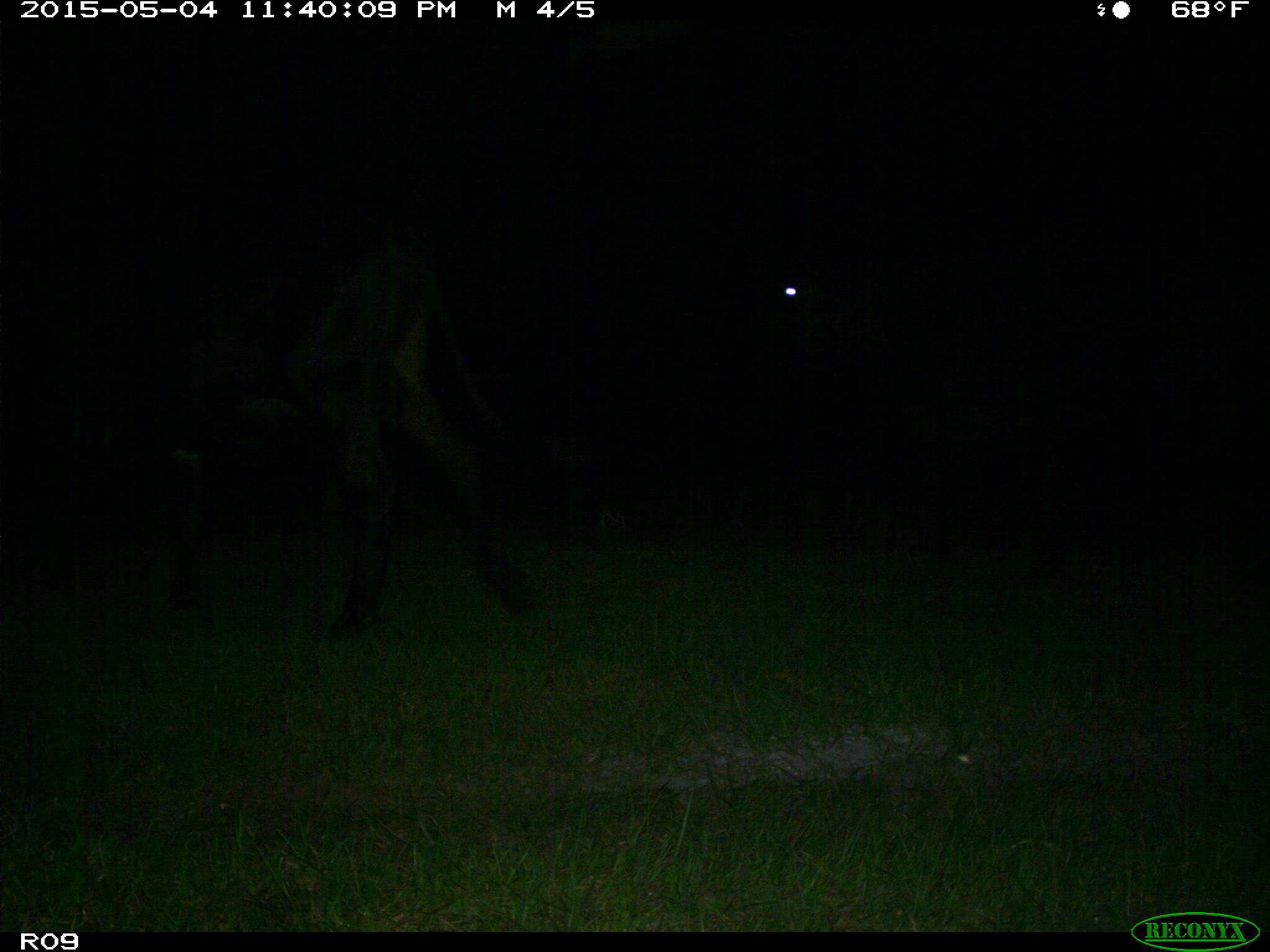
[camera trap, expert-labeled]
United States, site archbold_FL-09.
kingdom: Animalia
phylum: Chordata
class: Mammalia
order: Artiodactyla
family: Bovidae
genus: Bos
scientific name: Bos taurus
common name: domestic cow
Bos taurus (domestic cow).